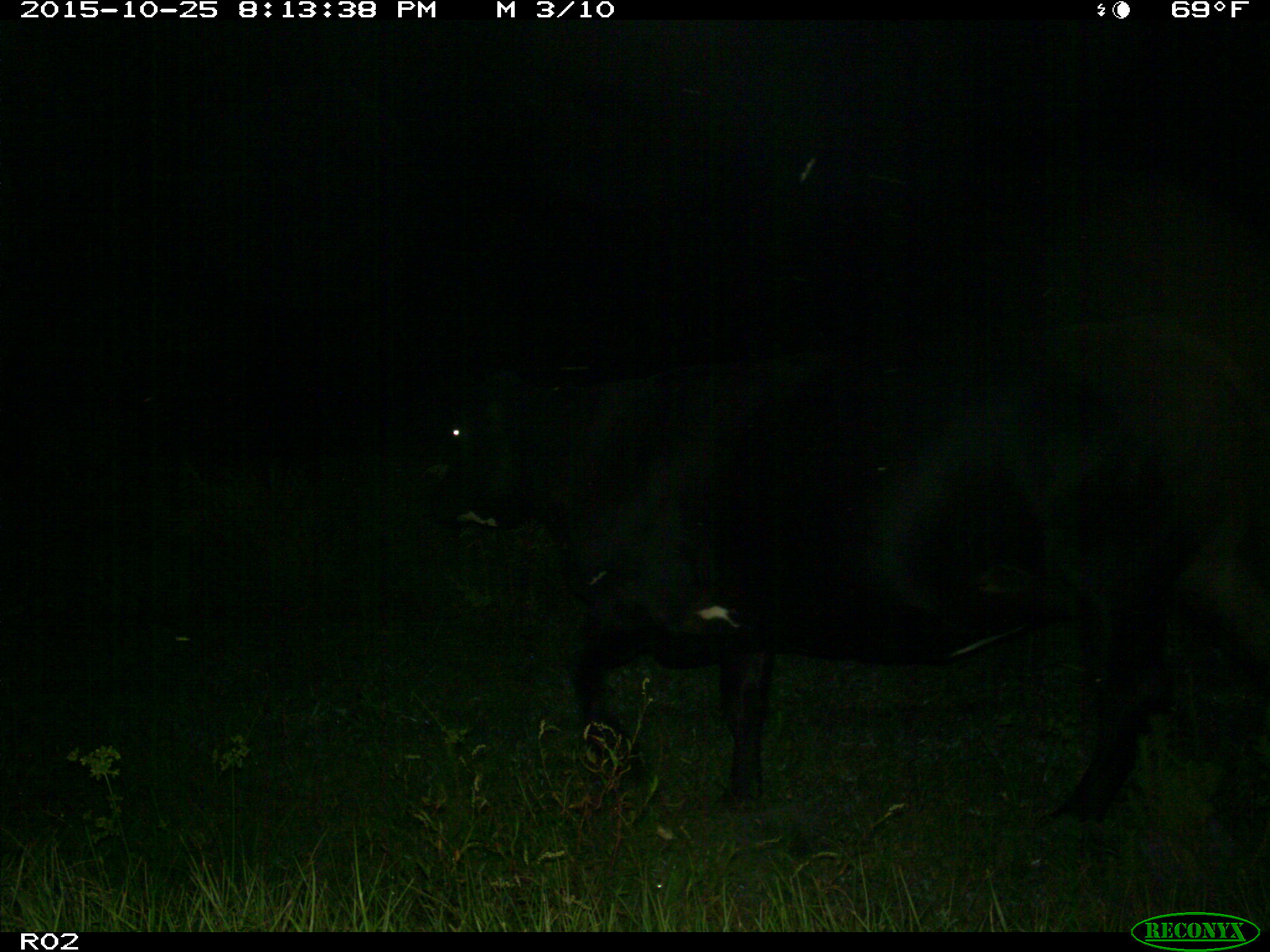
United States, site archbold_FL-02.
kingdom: Animalia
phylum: Chordata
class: Mammalia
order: Artiodactyla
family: Bovidae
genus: Bos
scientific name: Bos taurus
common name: domestic cow